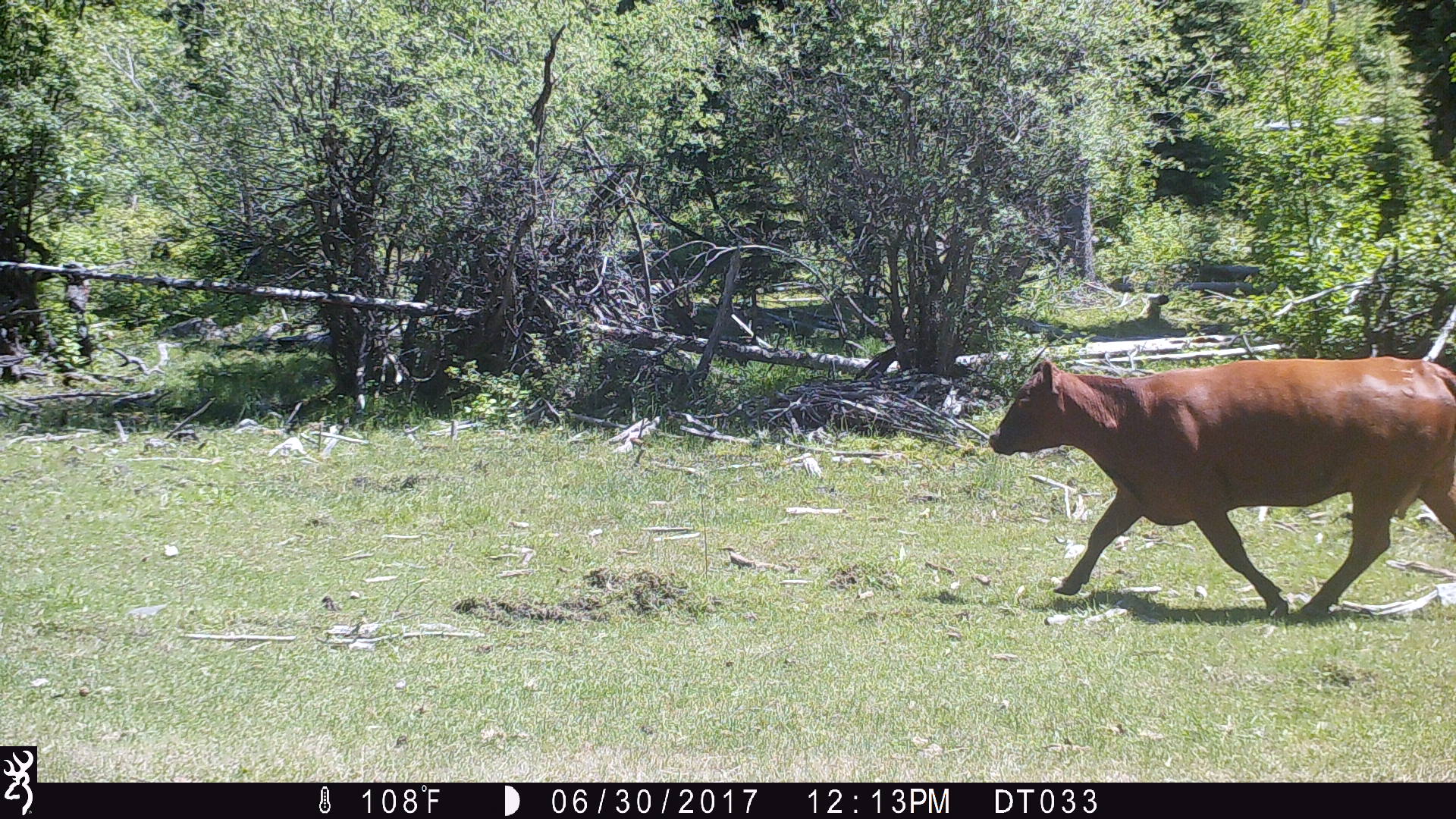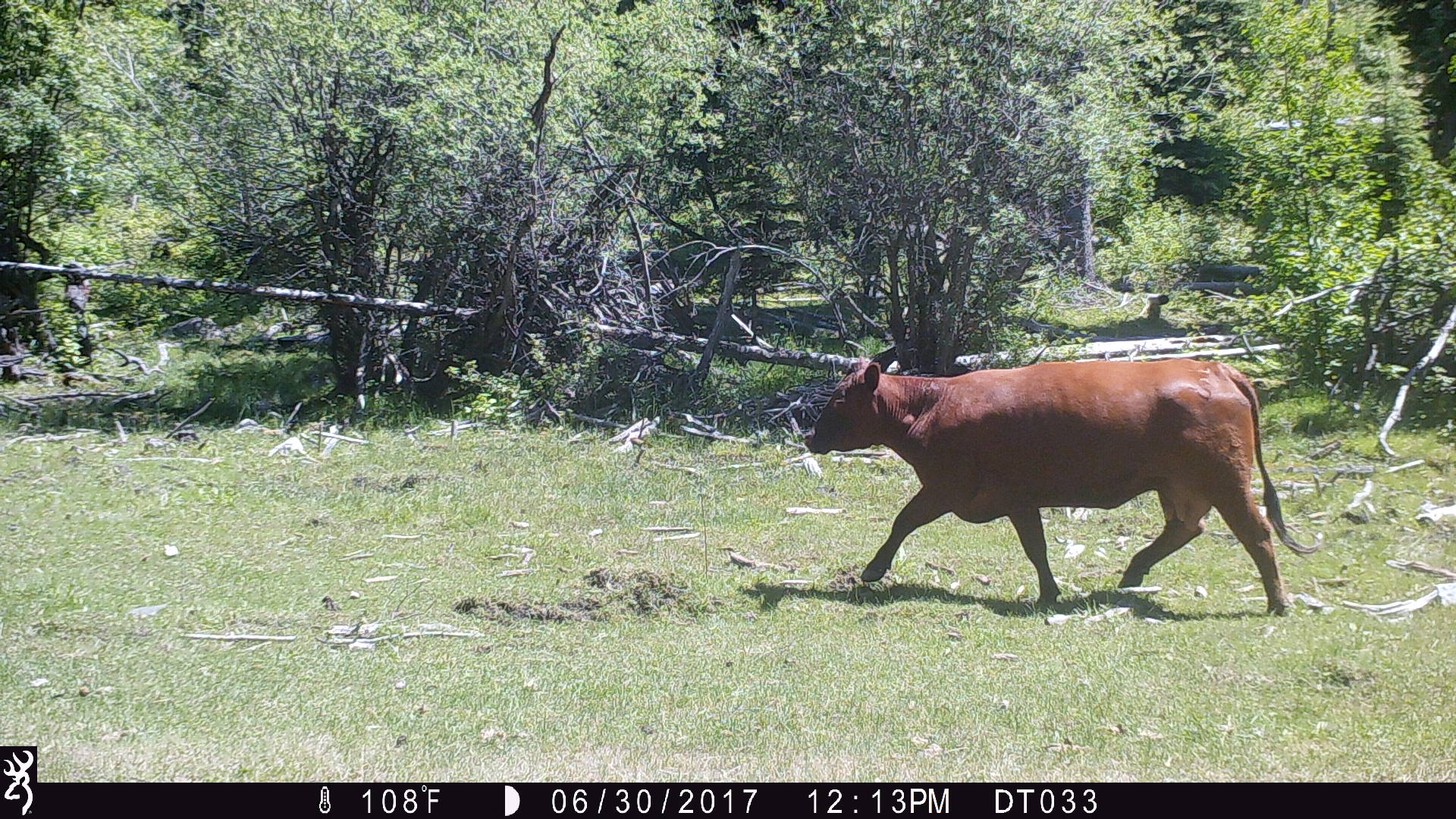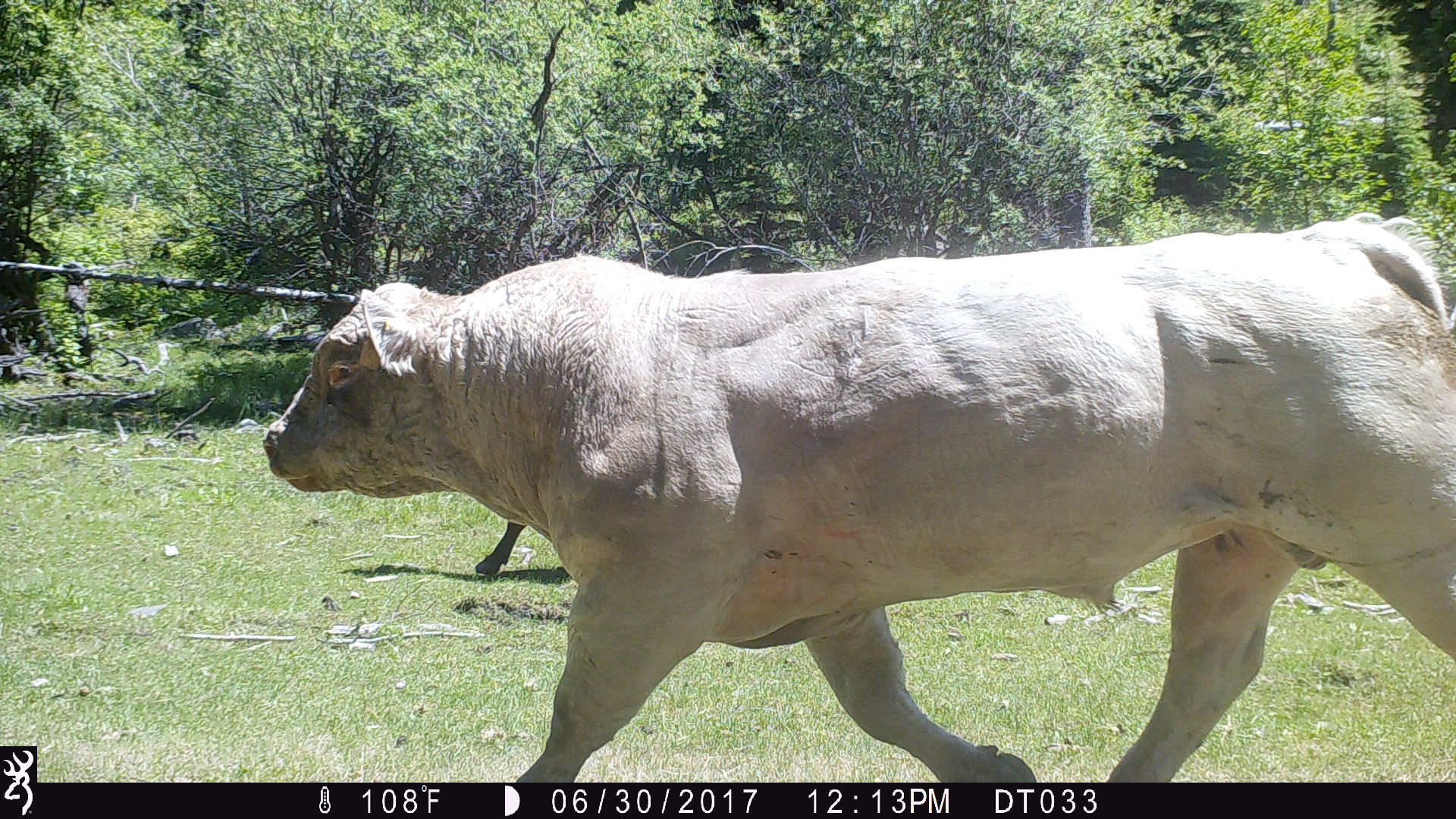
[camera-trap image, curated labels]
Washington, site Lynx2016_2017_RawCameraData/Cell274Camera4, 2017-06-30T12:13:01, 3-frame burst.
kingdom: Animalia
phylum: Chordata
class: Mammalia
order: Artiodactyla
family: Bovidae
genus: Bos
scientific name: Bos taurus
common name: domestic cattle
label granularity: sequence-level